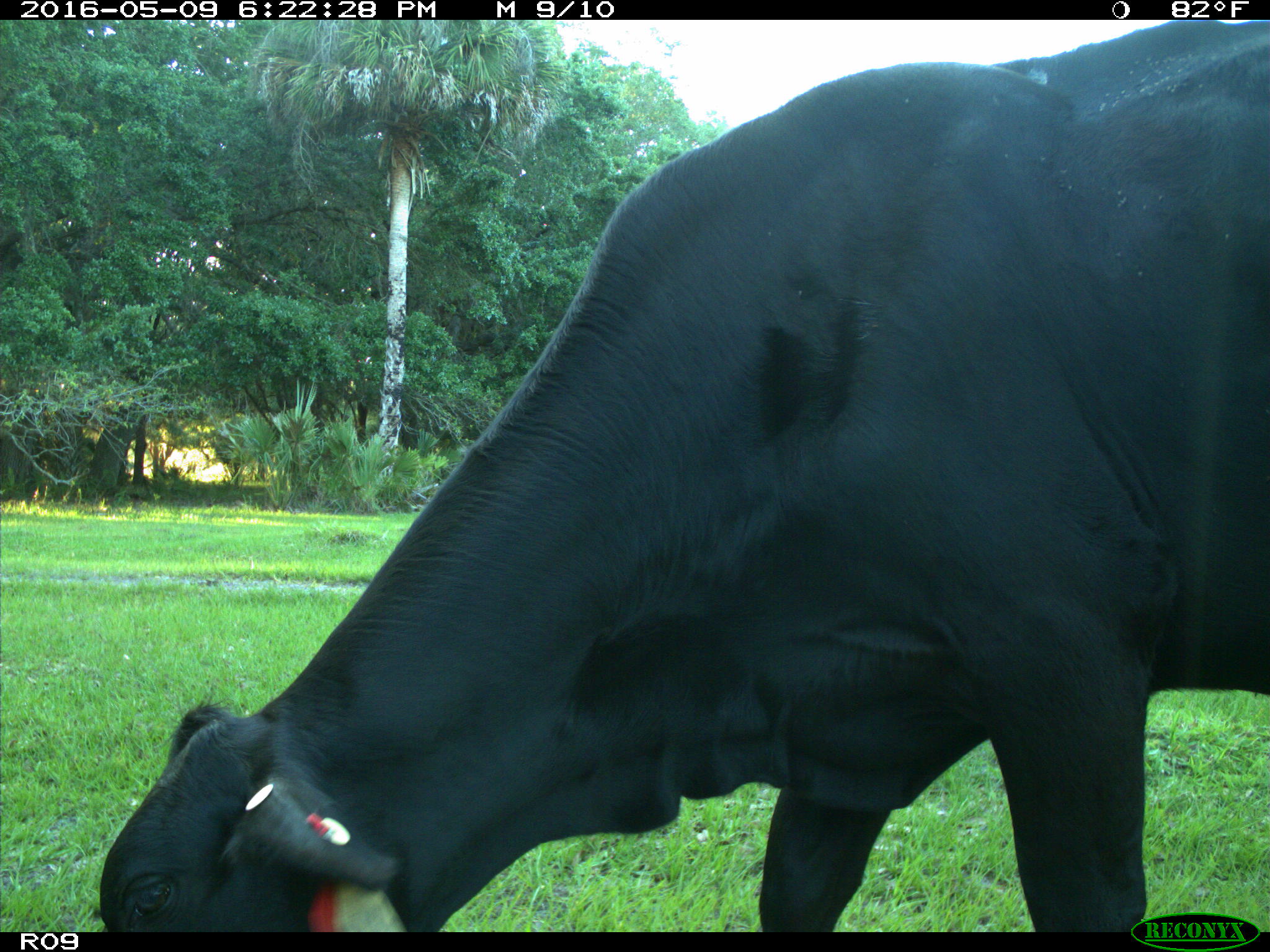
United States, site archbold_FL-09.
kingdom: Animalia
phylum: Chordata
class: Mammalia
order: Artiodactyla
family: Bovidae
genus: Bos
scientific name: Bos taurus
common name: domestic cow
Bos taurus (domestic cow).